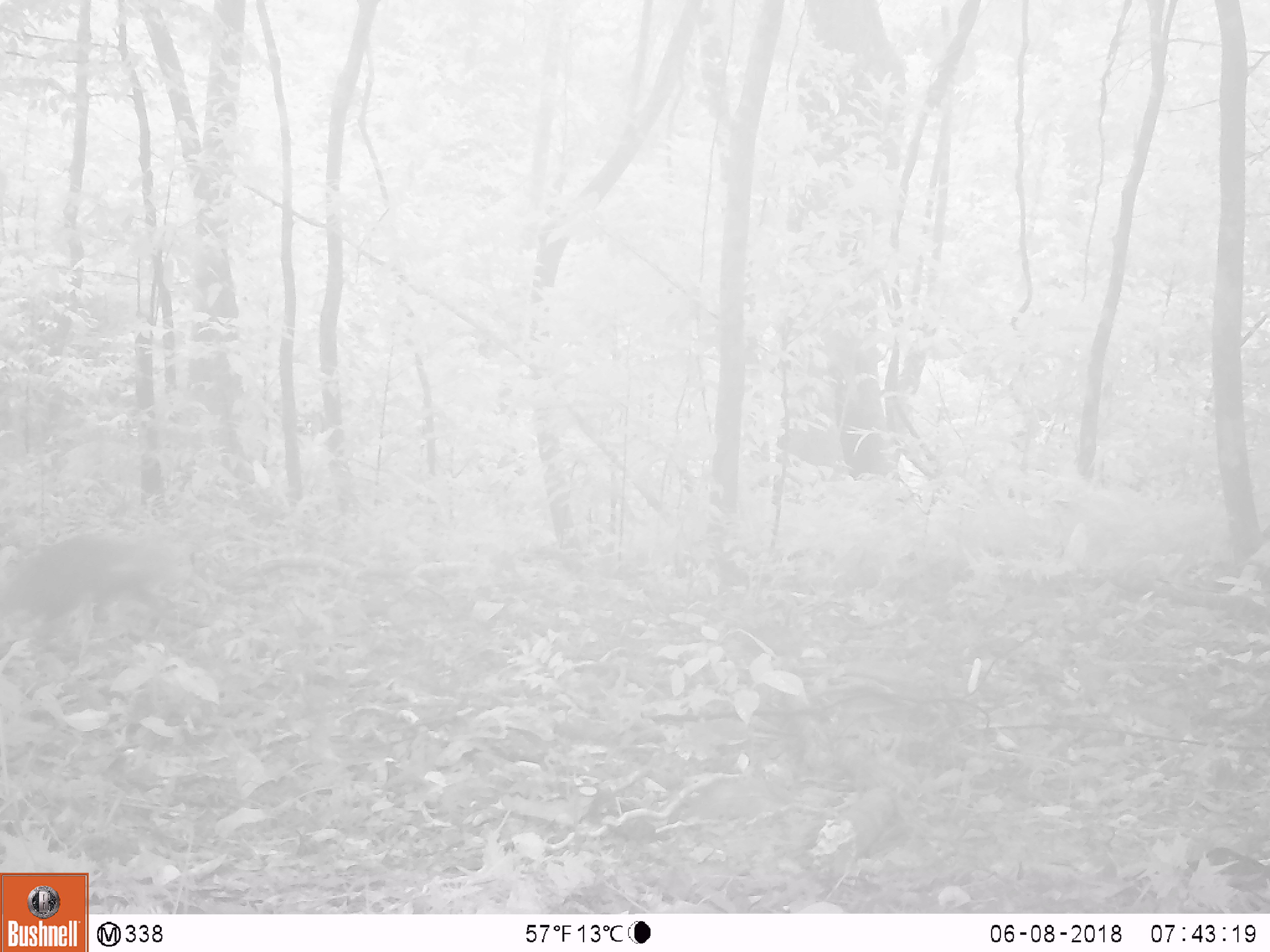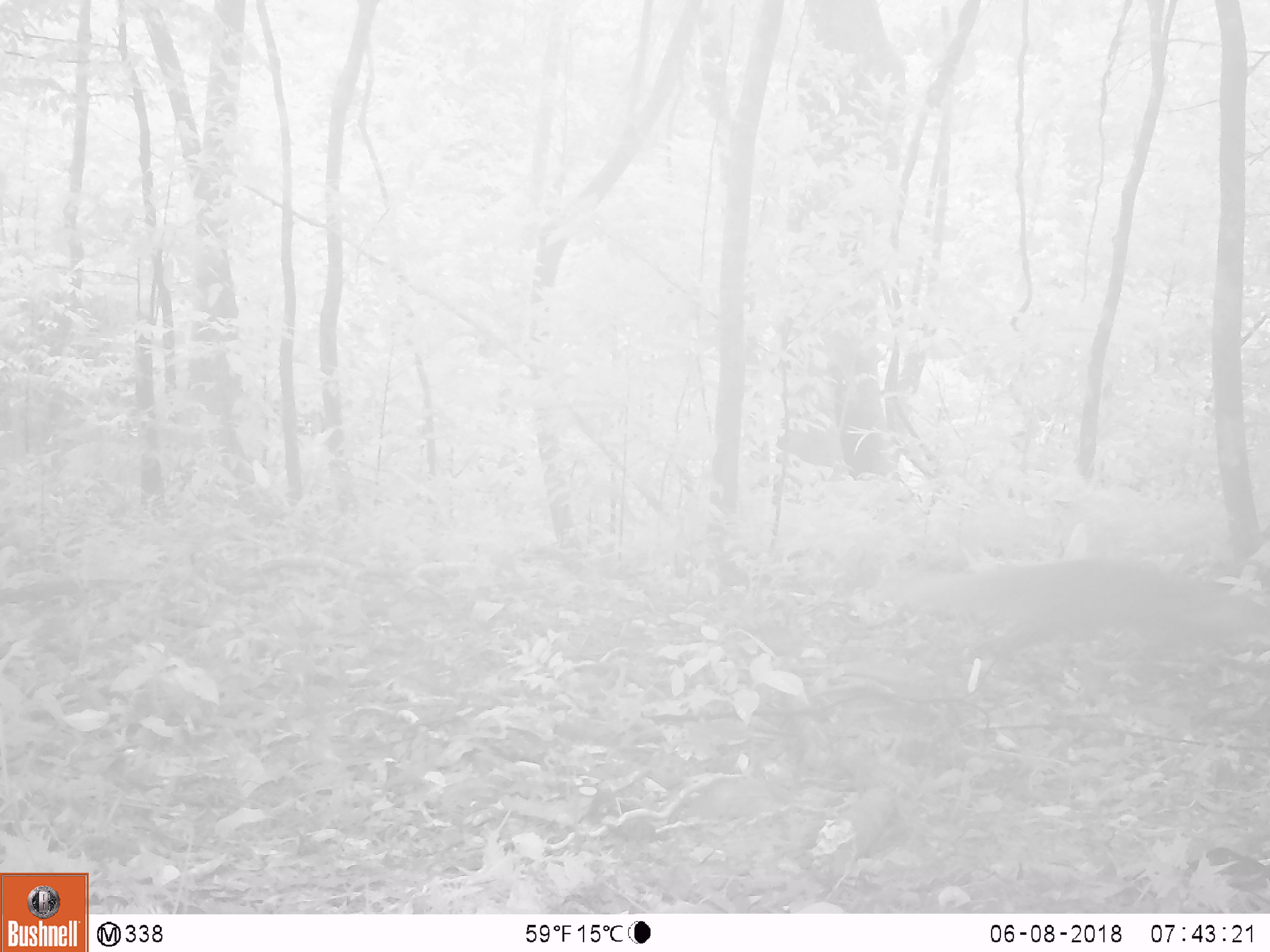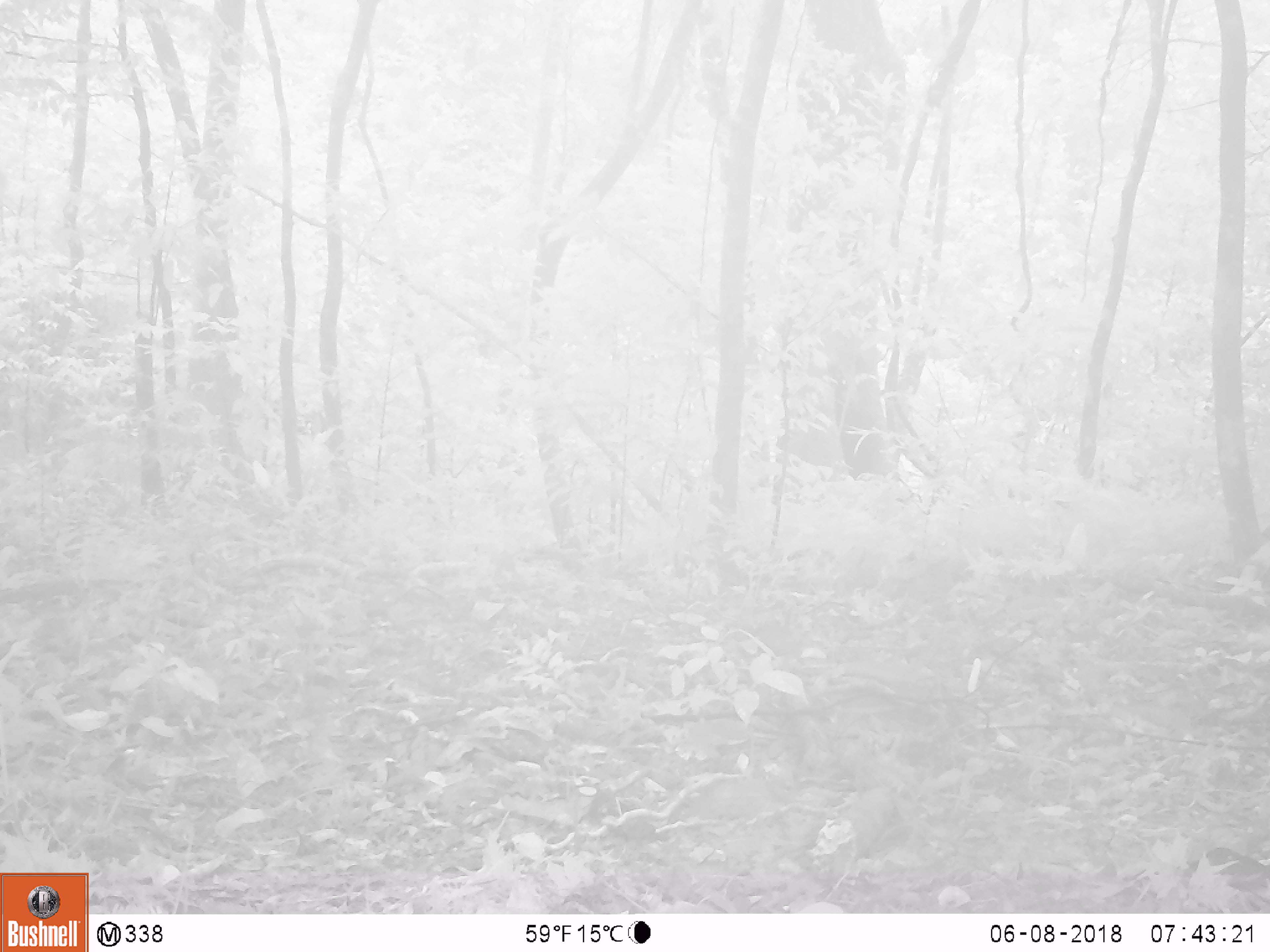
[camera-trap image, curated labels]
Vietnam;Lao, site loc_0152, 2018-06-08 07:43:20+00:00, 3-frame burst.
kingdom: Animalia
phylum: Chordata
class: Mammalia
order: Carnivora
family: Herpestidae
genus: Urva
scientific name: Urva urva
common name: crab-eating mongoose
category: crab eating mongoose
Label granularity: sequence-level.